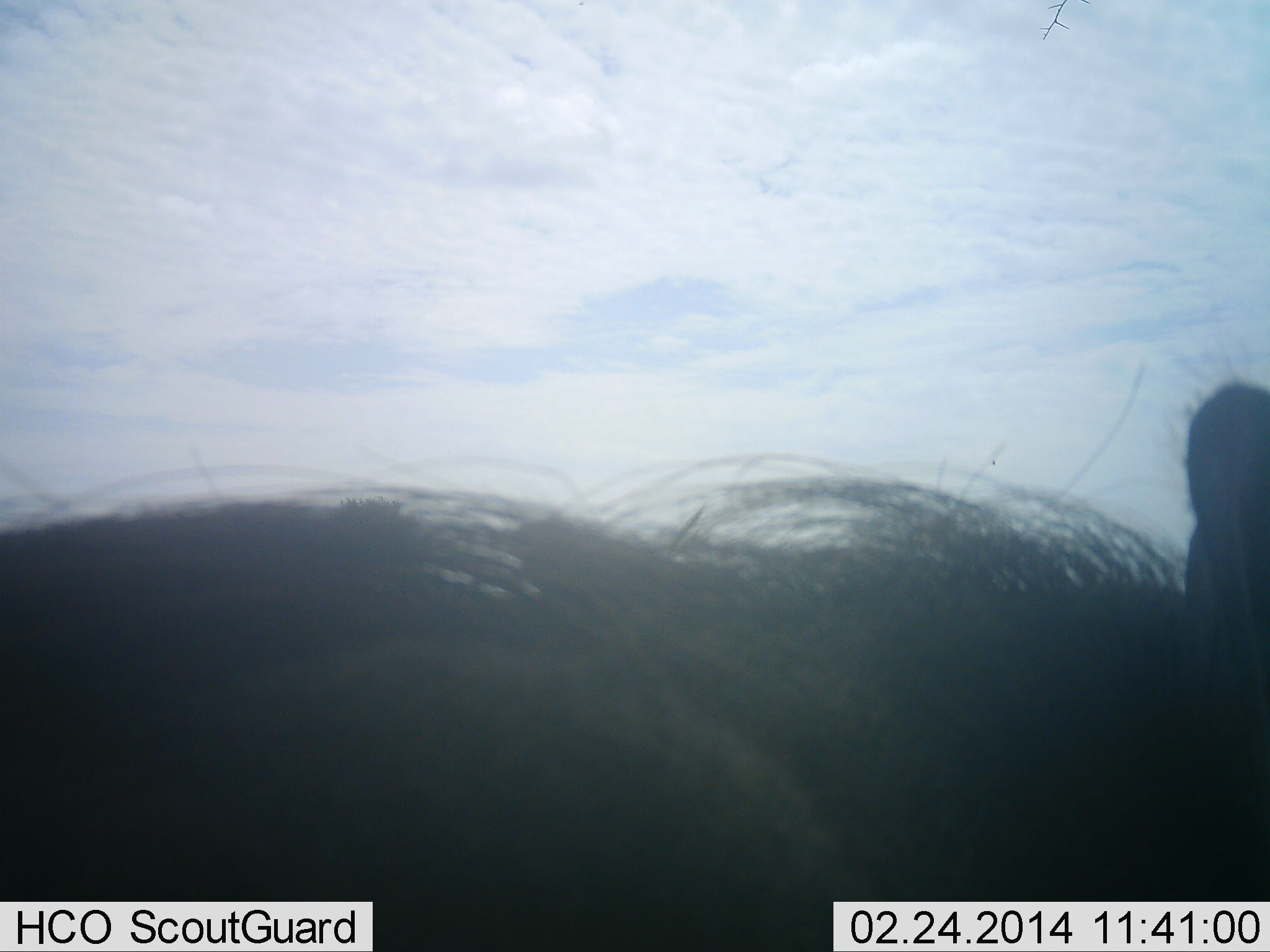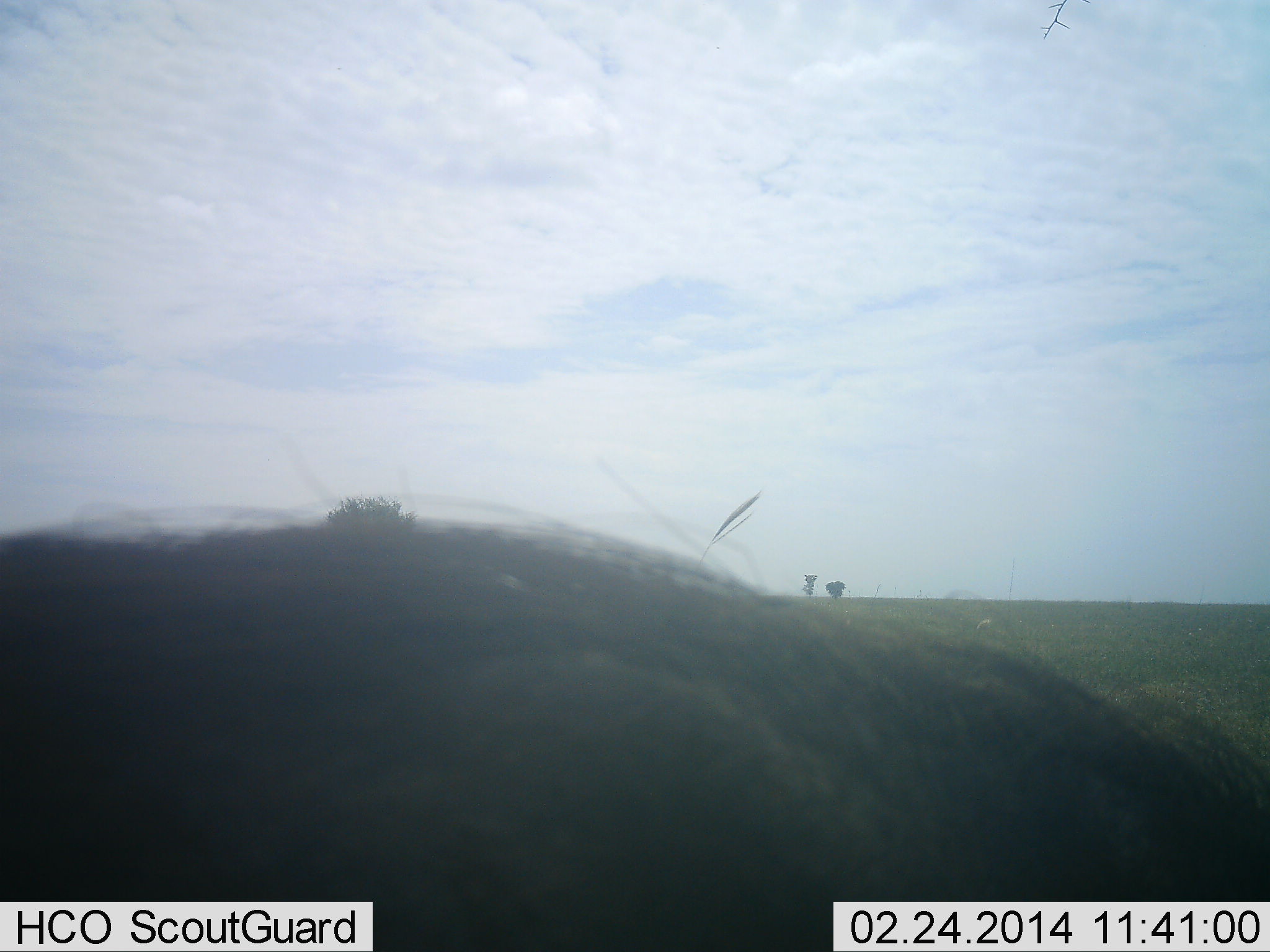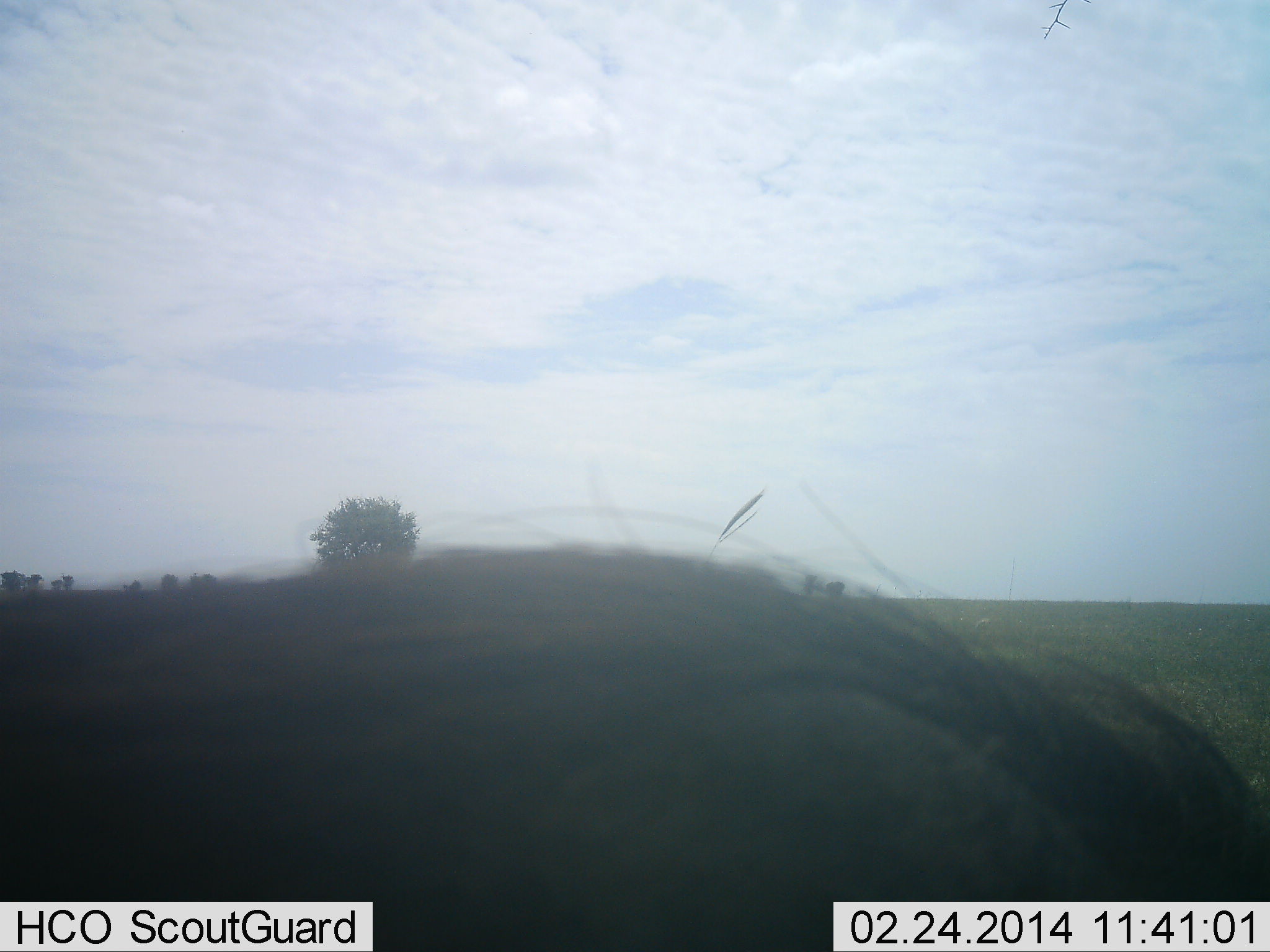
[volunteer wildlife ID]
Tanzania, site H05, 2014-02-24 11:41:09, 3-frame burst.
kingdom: Animalia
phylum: Chordata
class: Mammalia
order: Artiodactyla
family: Suidae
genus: Phacochoerus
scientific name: Phacochoerus africanus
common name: warthog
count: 1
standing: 70%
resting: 0%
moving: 20%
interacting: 0%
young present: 0%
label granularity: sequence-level